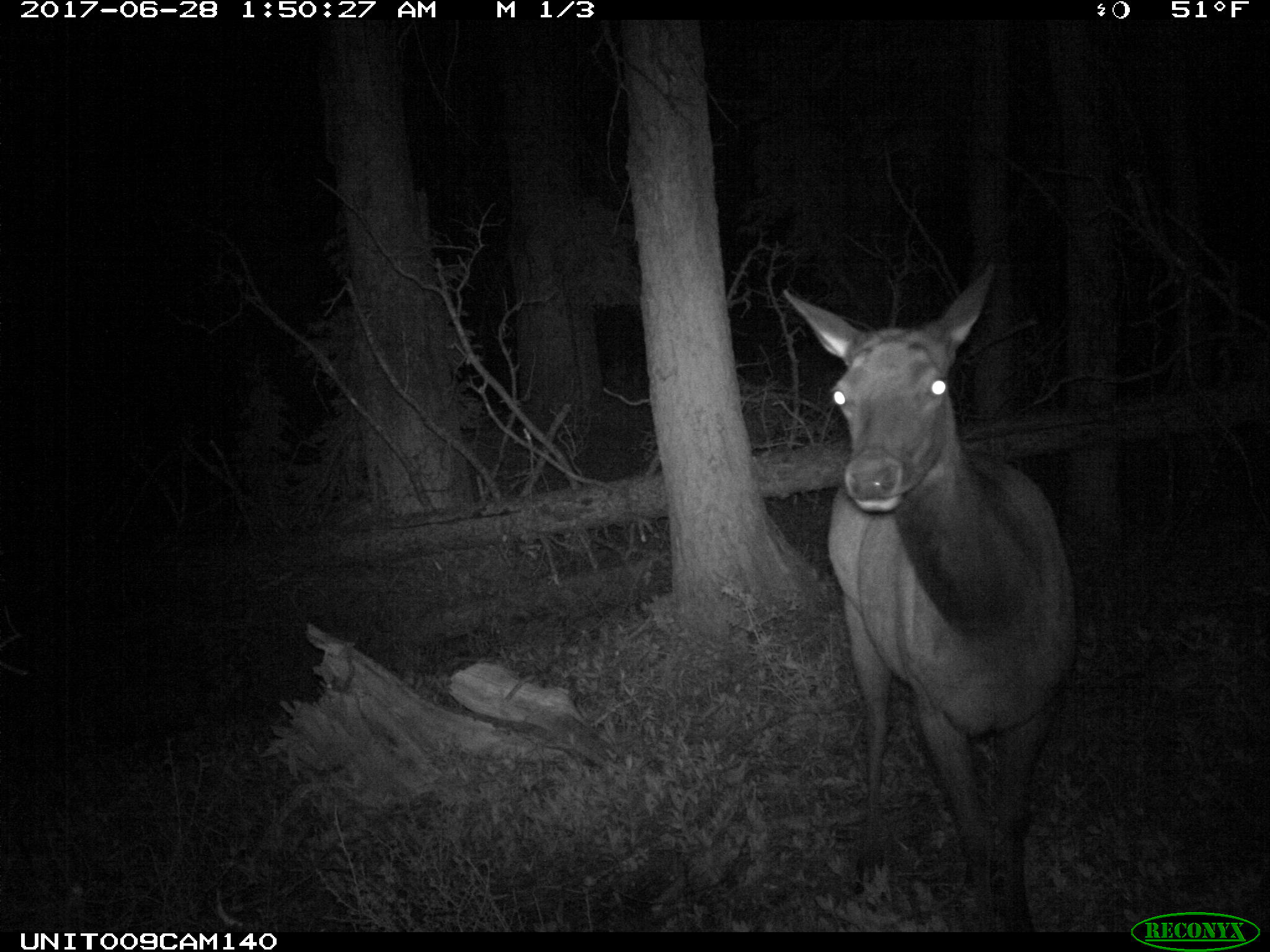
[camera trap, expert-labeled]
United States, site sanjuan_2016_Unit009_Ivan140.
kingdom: Animalia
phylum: Chordata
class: Mammalia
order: Artiodactyla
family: Cervidae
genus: Cervus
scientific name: Cervus elaphus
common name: red deer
Cervus elaphus (red deer).